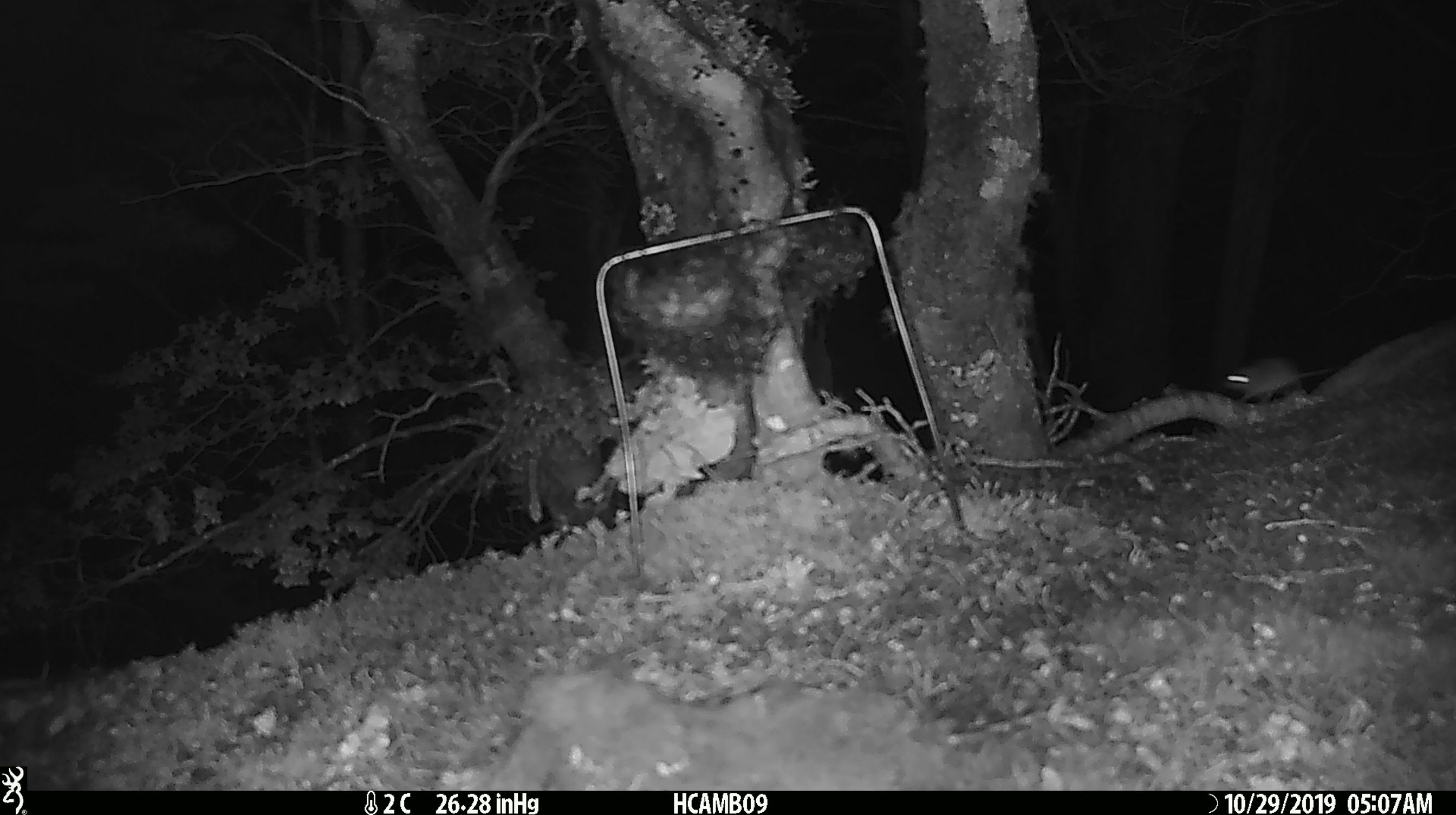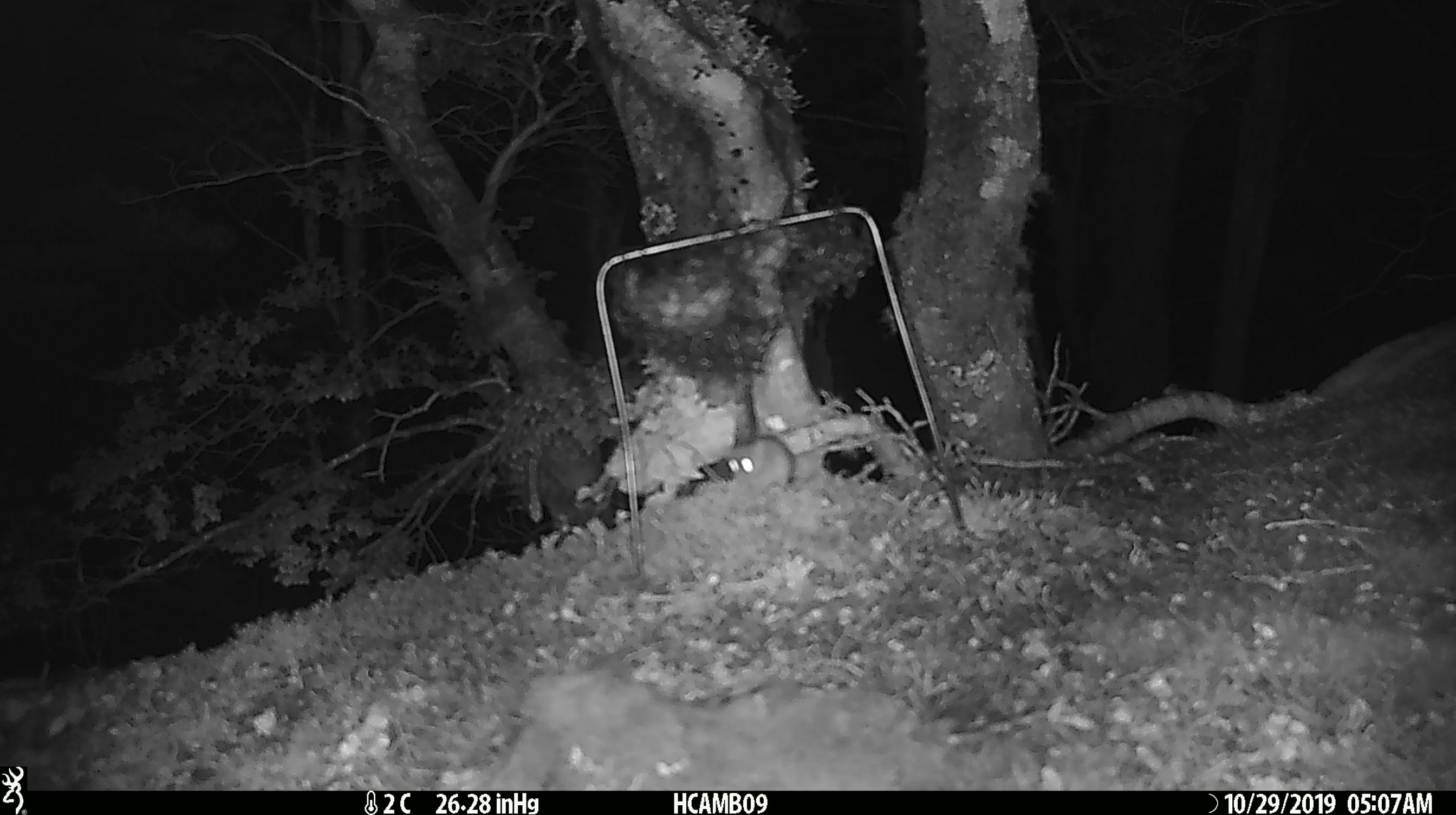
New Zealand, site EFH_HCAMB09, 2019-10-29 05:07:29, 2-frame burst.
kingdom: Animalia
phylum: Chordata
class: Mammalia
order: Rodentia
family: Muridae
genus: Mus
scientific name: Mus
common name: mouse